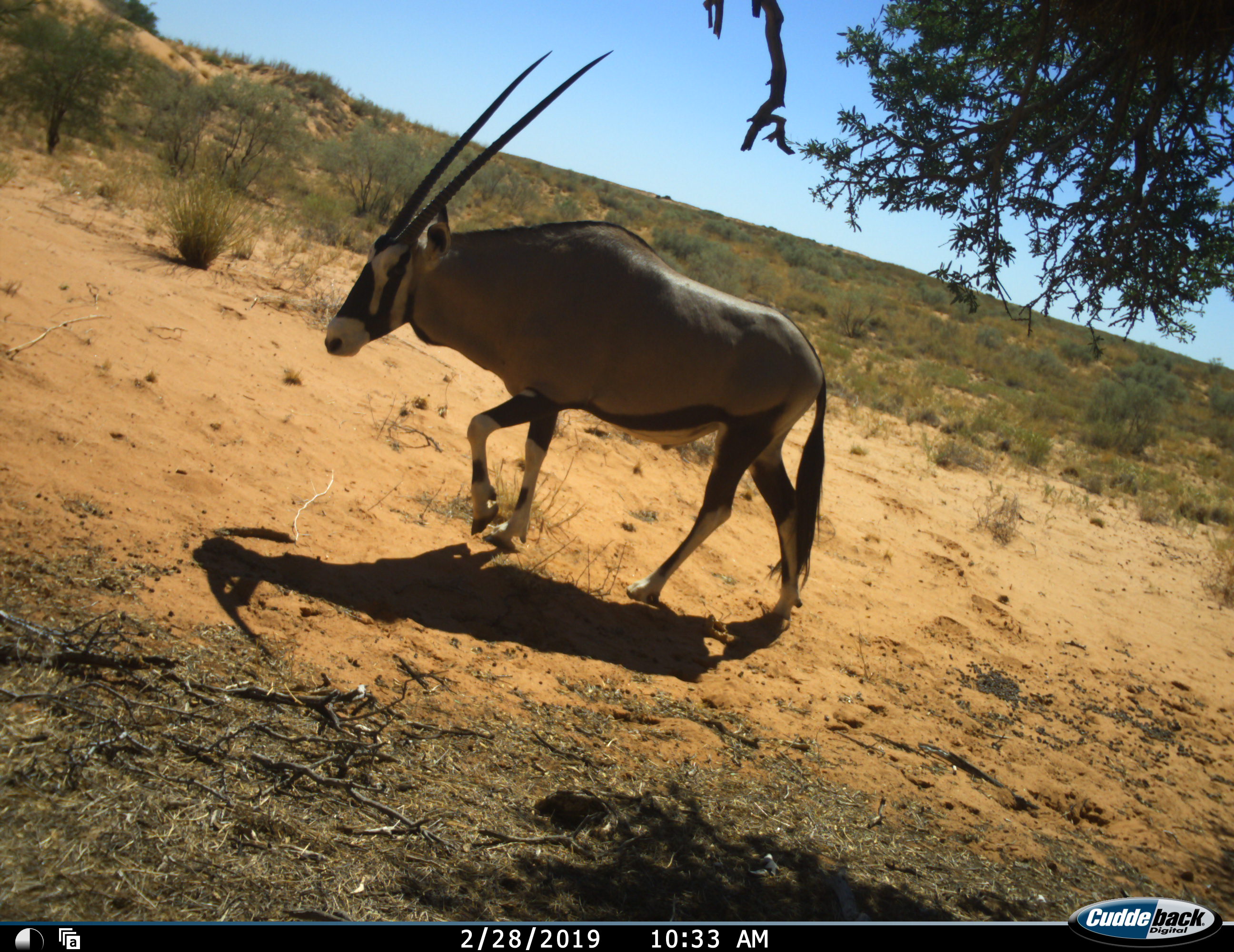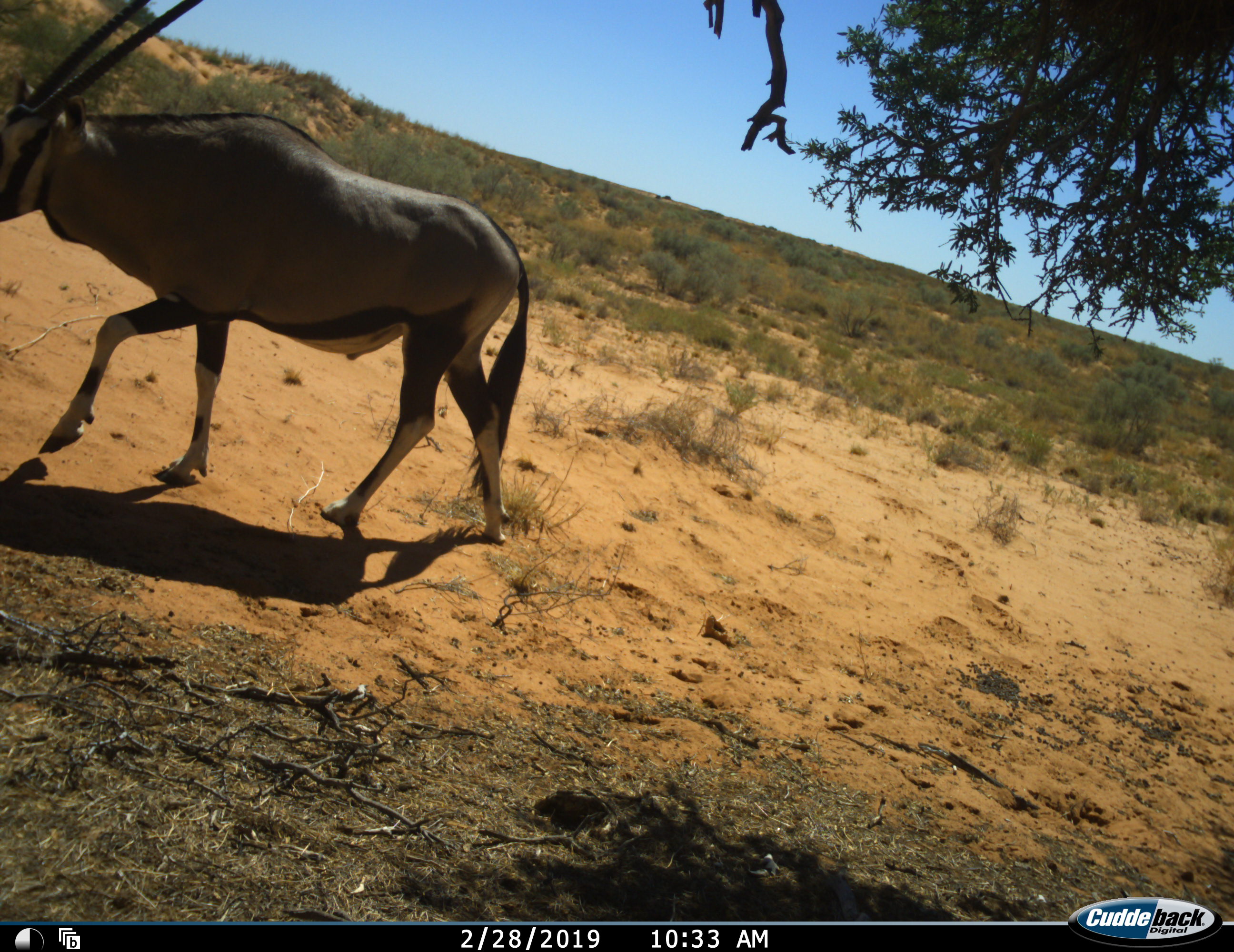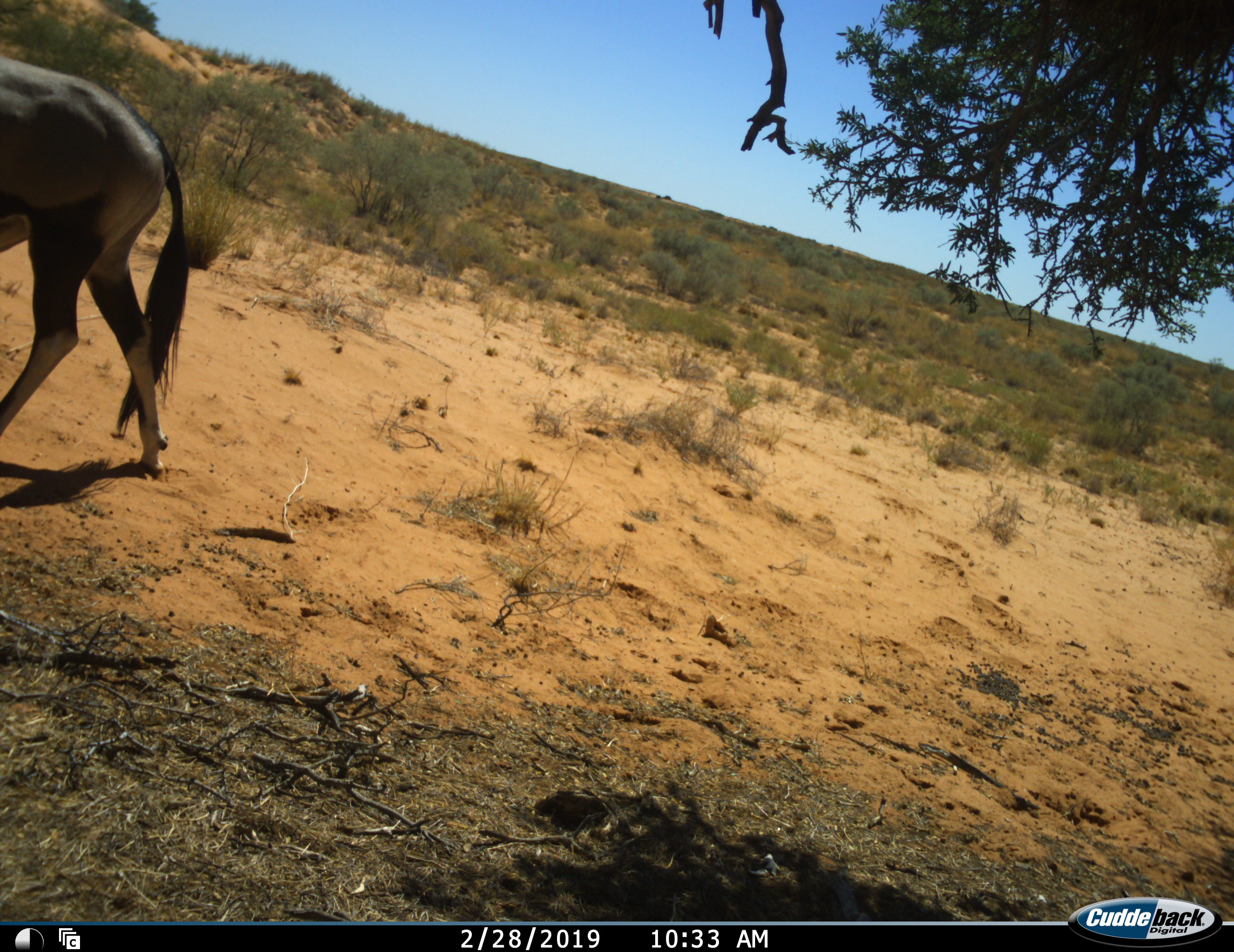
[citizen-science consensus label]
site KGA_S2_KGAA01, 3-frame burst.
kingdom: Animalia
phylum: Chordata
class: Mammalia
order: Artiodactyla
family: Bovidae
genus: Oryx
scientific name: Oryx gazella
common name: gemsbok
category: oryx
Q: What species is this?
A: Oryx (gemsbok) (Oryx gazella).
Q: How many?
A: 1.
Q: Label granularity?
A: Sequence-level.